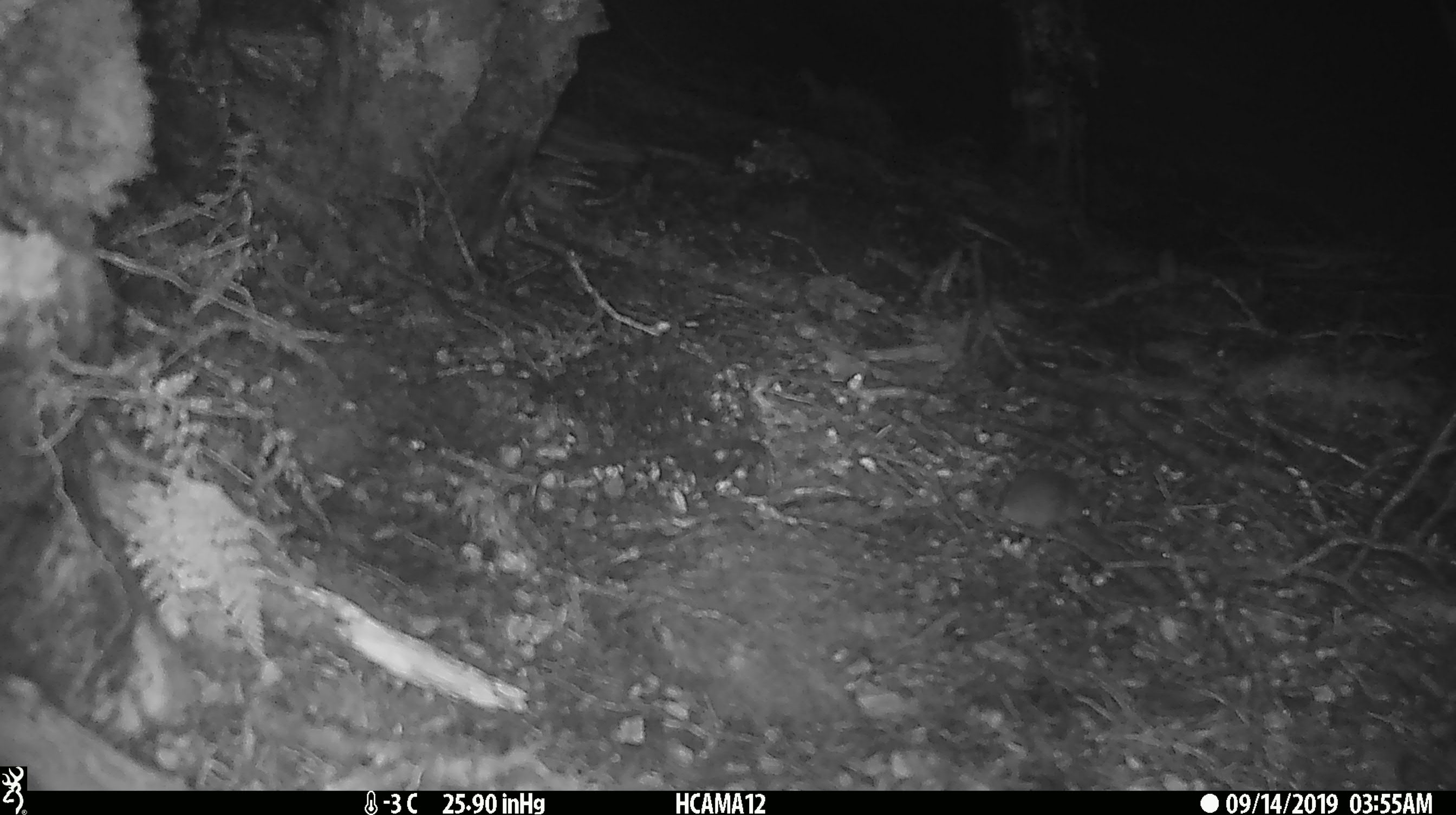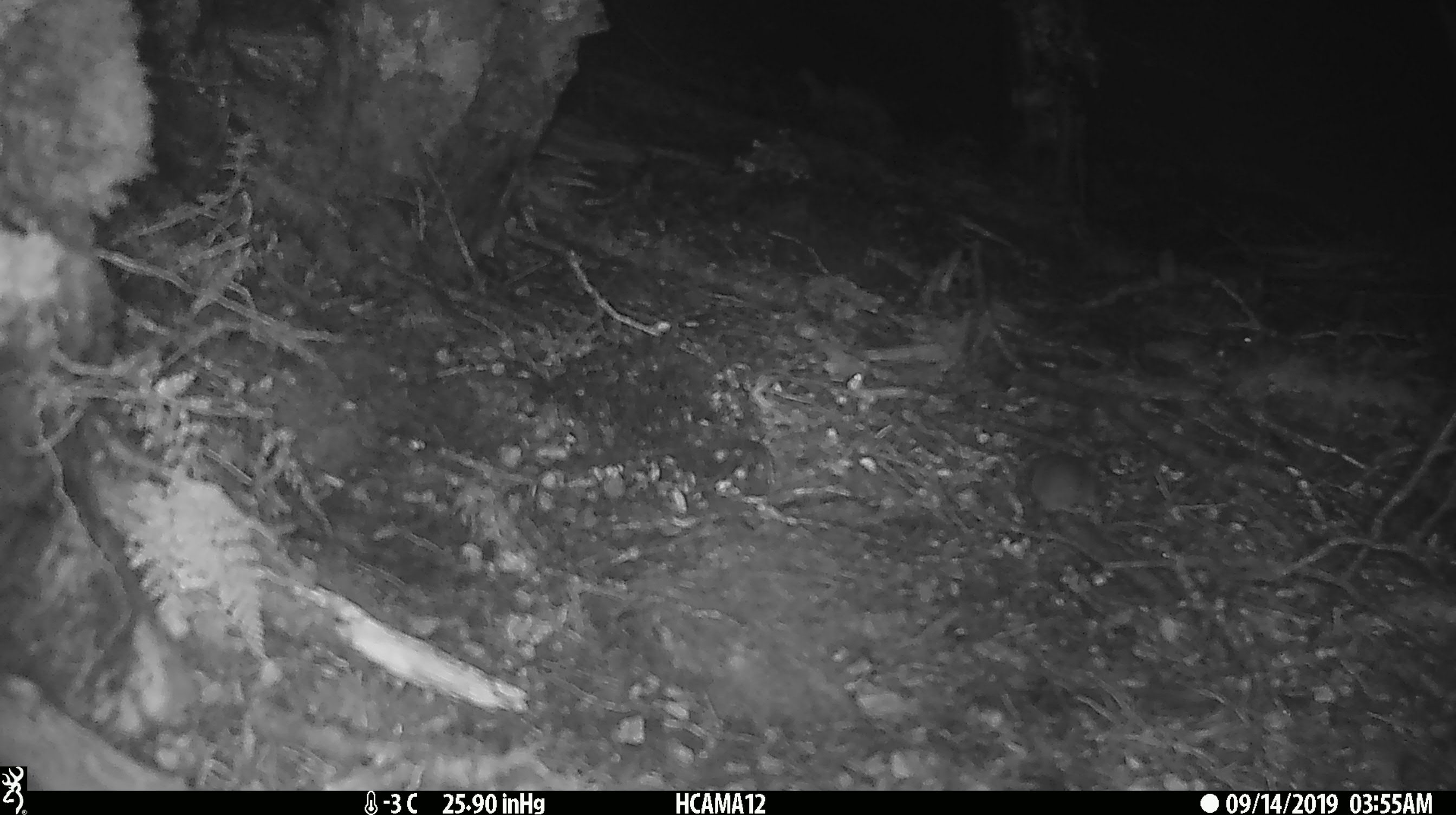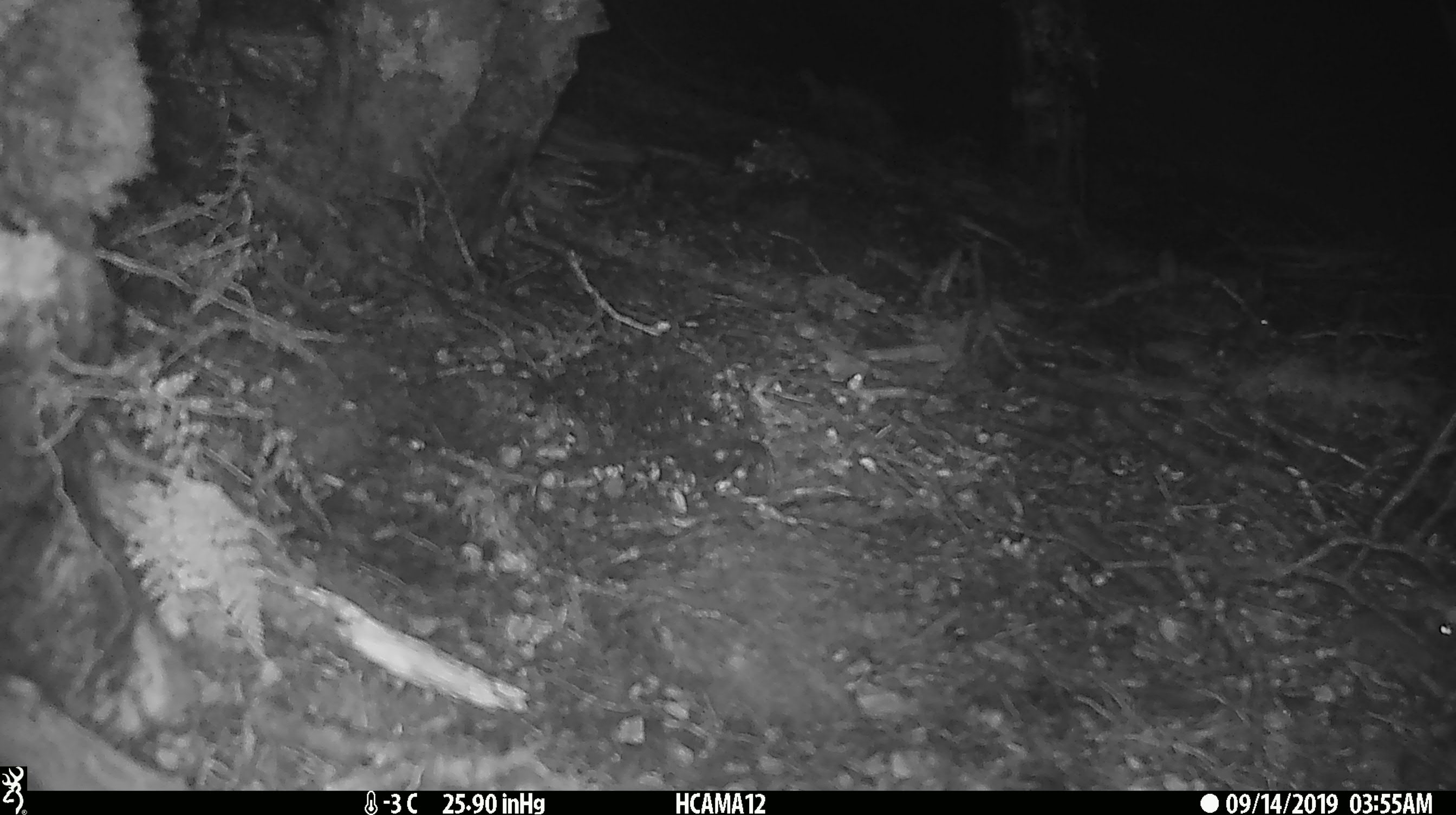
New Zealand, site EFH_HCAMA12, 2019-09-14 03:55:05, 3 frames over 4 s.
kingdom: Animalia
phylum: Chordata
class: Mammalia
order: Rodentia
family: Muridae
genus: Mus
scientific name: Mus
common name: mouse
Mouse (Mus).